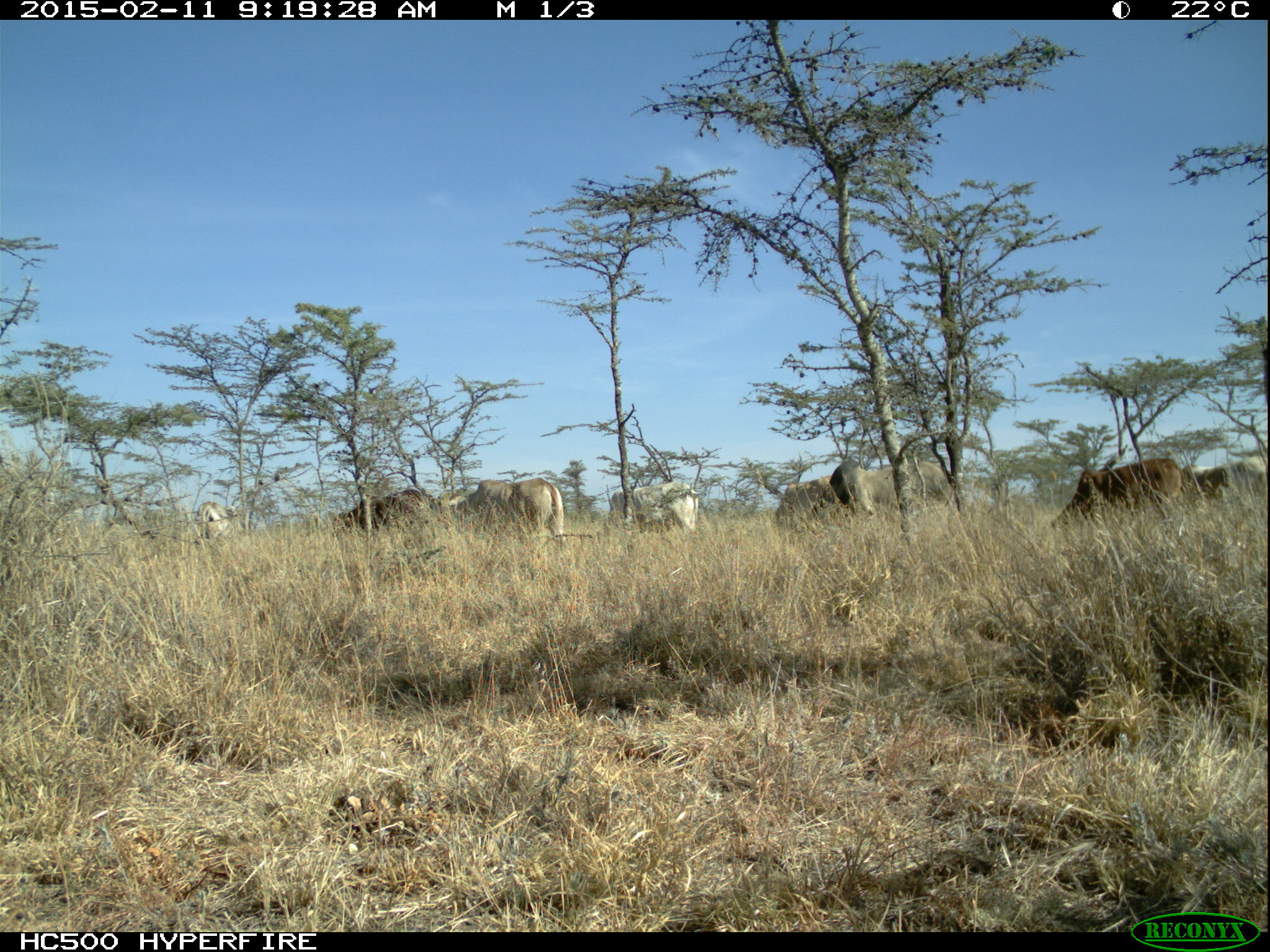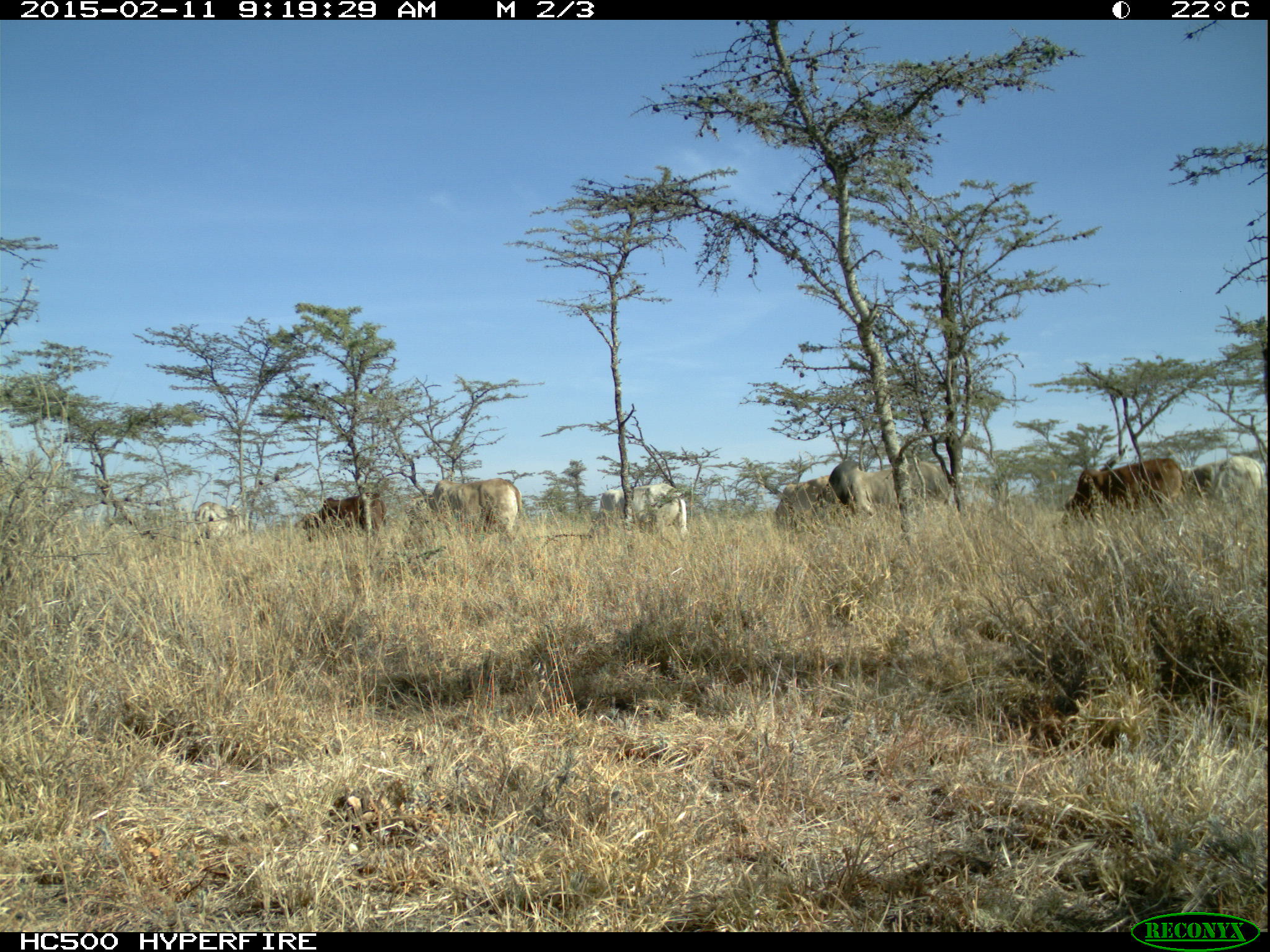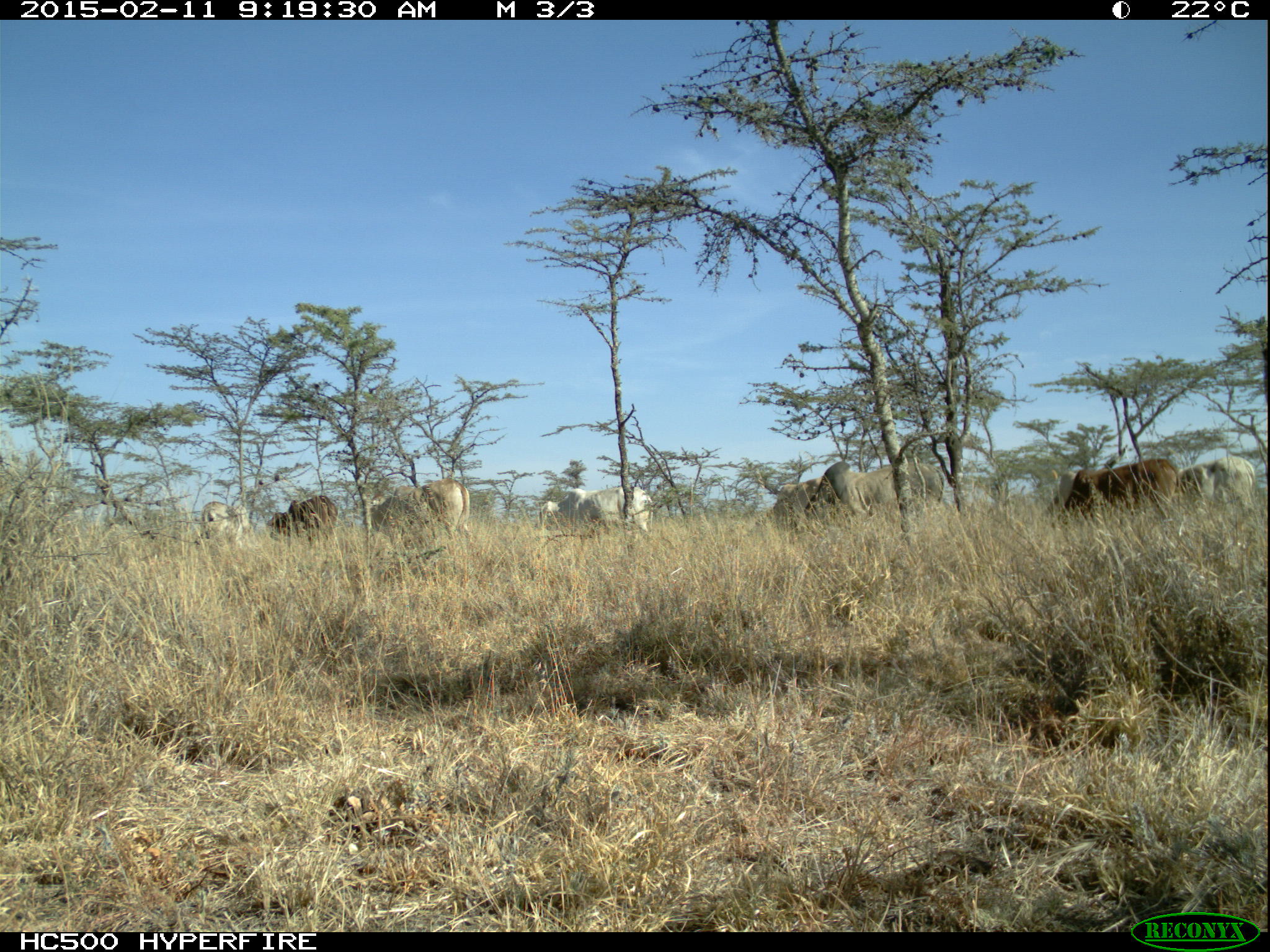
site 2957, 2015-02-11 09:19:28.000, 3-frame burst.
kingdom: Animalia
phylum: Chordata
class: Mammalia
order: Artiodactyla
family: Bovidae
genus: Bos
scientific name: Bos taurus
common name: domestic cattle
Bos taurus (domestic cattle), count 9.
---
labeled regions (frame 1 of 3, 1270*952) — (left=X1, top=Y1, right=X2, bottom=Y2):
bos taurus: (left=1046, top=457, right=1180, bottom=532); (left=829, top=459, right=957, bottom=516); (left=446, top=479, right=569, bottom=538); (left=332, top=488, right=438, bottom=534); (left=608, top=481, right=700, bottom=534); (left=774, top=475, right=853, bottom=531); (left=194, top=497, right=243, bottom=540); (left=1183, top=461, right=1228, bottom=506)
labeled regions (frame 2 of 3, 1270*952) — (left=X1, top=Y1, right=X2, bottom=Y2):
bos taurus: (left=1062, top=456, right=1185, bottom=519); (left=425, top=477, right=530, bottom=544); (left=834, top=457, right=963, bottom=508); (left=589, top=482, right=690, bottom=540); (left=300, top=493, right=389, bottom=544); (left=772, top=474, right=840, bottom=535); (left=1183, top=458, right=1260, bottom=501); (left=193, top=501, right=249, bottom=542)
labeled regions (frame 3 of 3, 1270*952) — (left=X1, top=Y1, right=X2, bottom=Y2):
bos taurus: (left=803, top=461, right=944, bottom=524); (left=1058, top=458, right=1178, bottom=525); (left=370, top=478, right=475, bottom=546); (left=558, top=486, right=654, bottom=538); (left=1177, top=455, right=1258, bottom=511); (left=266, top=495, right=339, bottom=547); (left=199, top=501, right=252, bottom=549); (left=771, top=478, right=822, bottom=522); (left=1053, top=466, right=1079, bottom=506); (left=537, top=500, right=559, bottom=530)